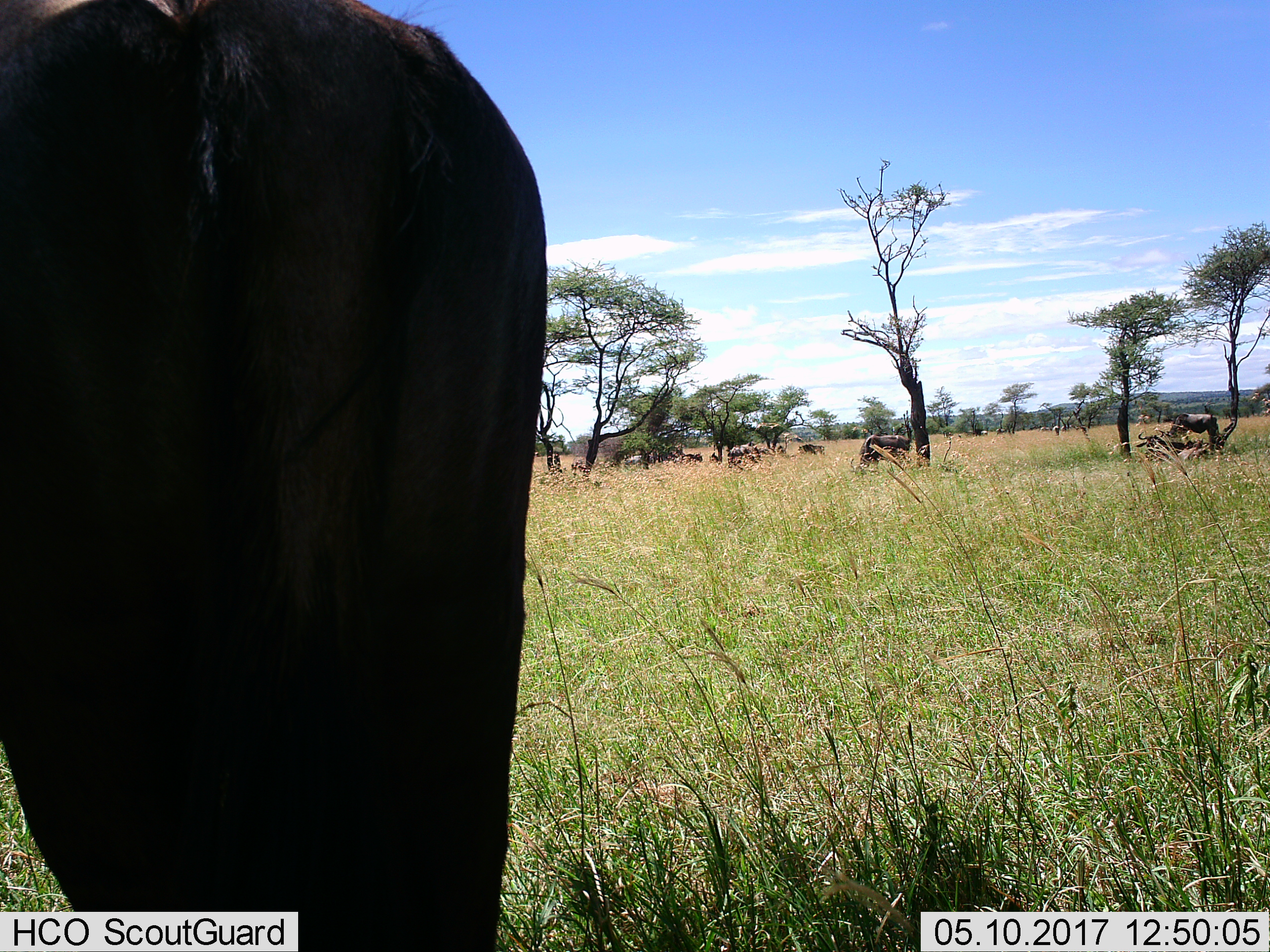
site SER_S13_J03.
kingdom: Animalia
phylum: Chordata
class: Mammalia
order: Artiodactyla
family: Bovidae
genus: Connochaetes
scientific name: Connochaetes taurinus taurinus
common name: blue wildebeest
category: wildebeestblue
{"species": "wildebeestblue (blue wildebeest) (Connochaetes taurinus taurinus)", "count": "11-50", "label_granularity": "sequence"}